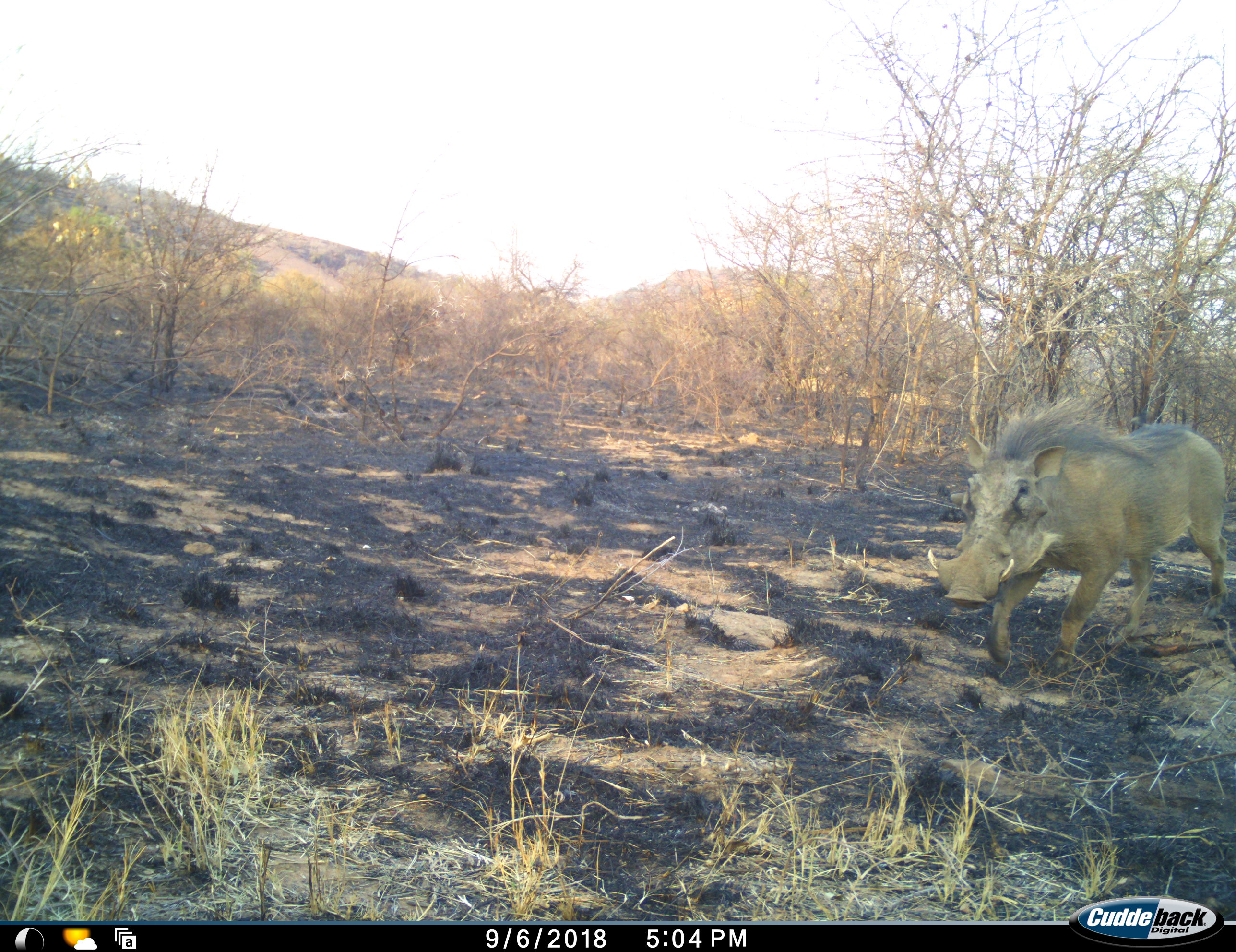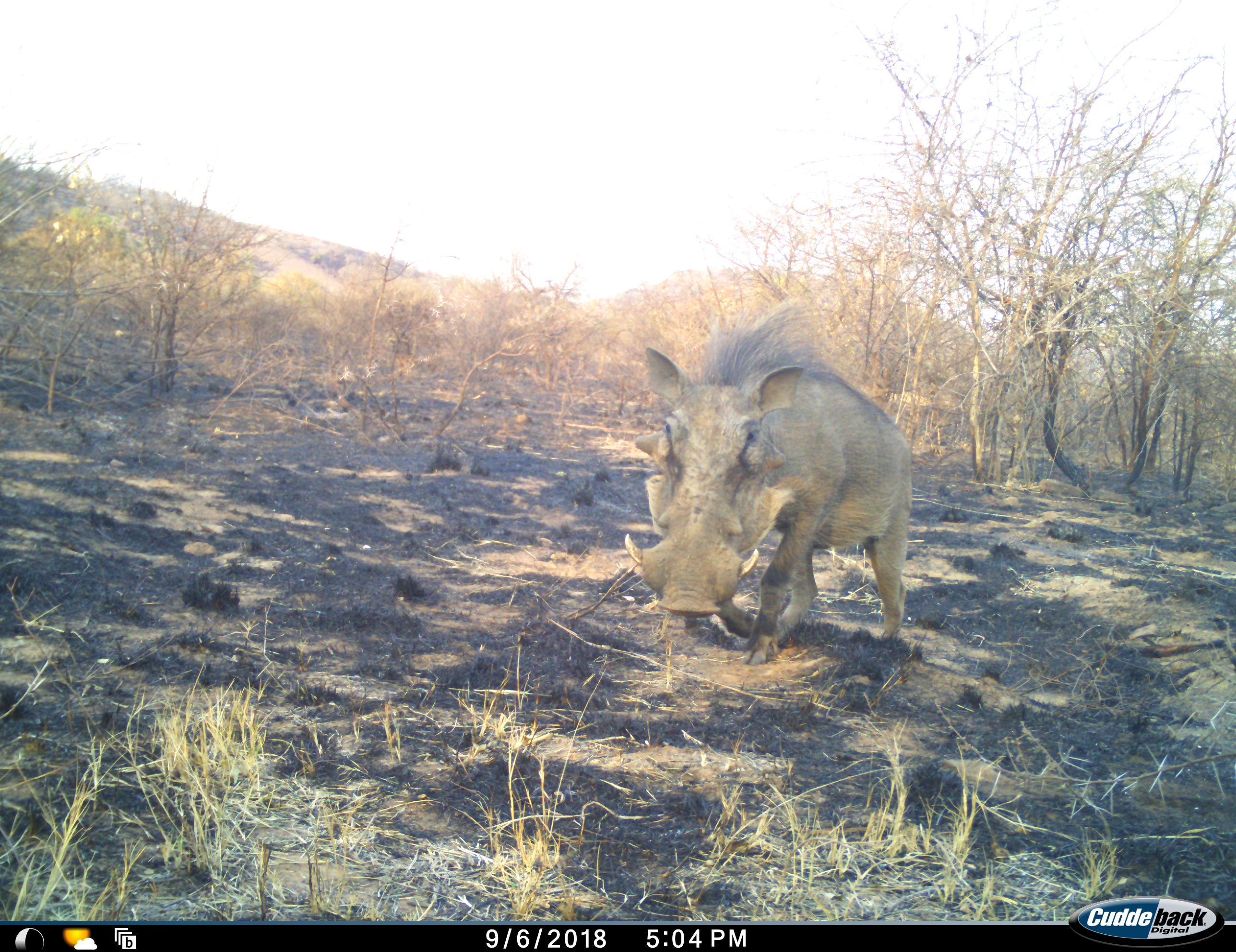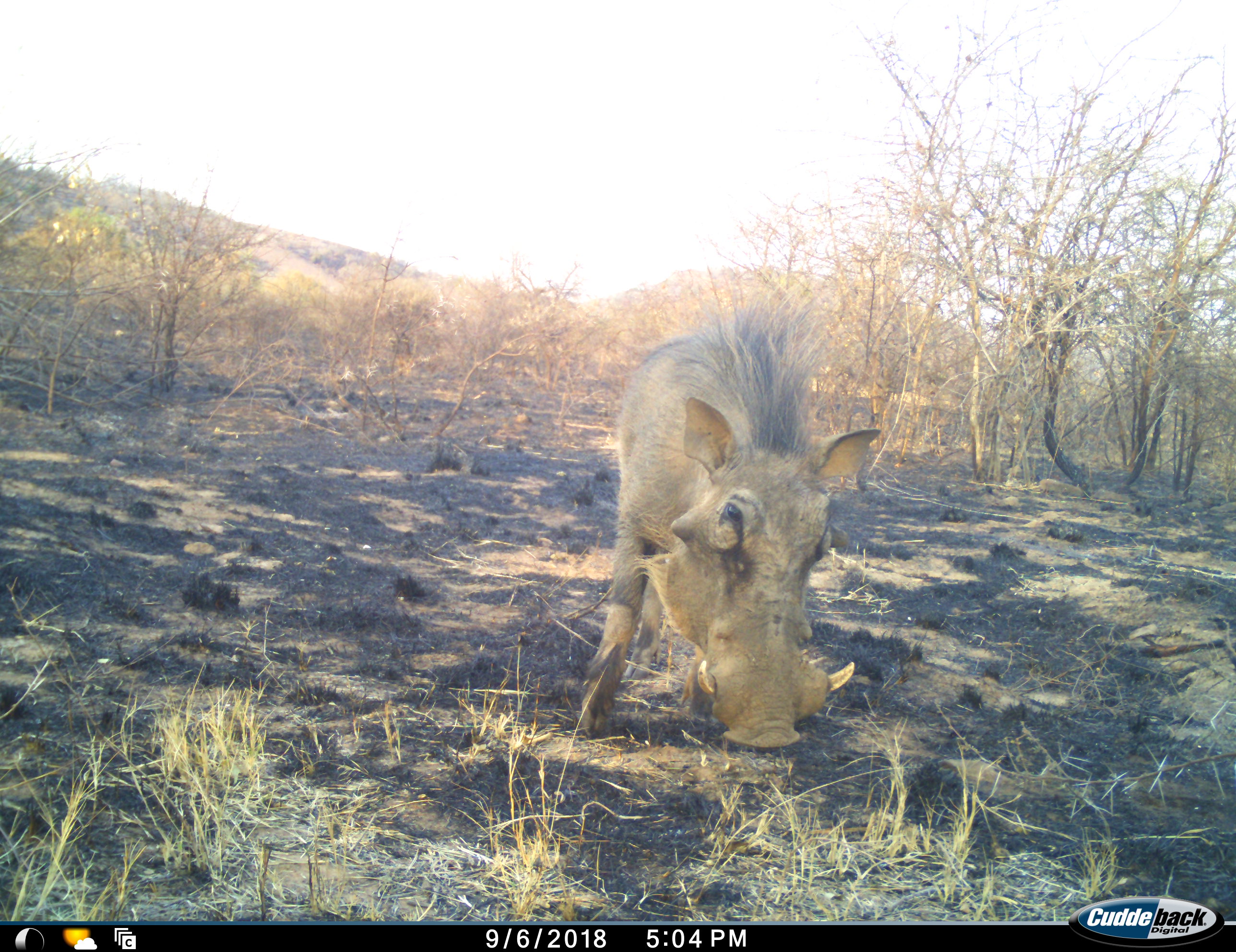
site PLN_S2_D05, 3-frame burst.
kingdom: Animalia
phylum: Chordata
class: Mammalia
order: Artiodactyla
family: Suidae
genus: Phacochoerus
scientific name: Phacochoerus africanus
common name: warthog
Warthog (Phacochoerus africanus), count 1. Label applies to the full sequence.